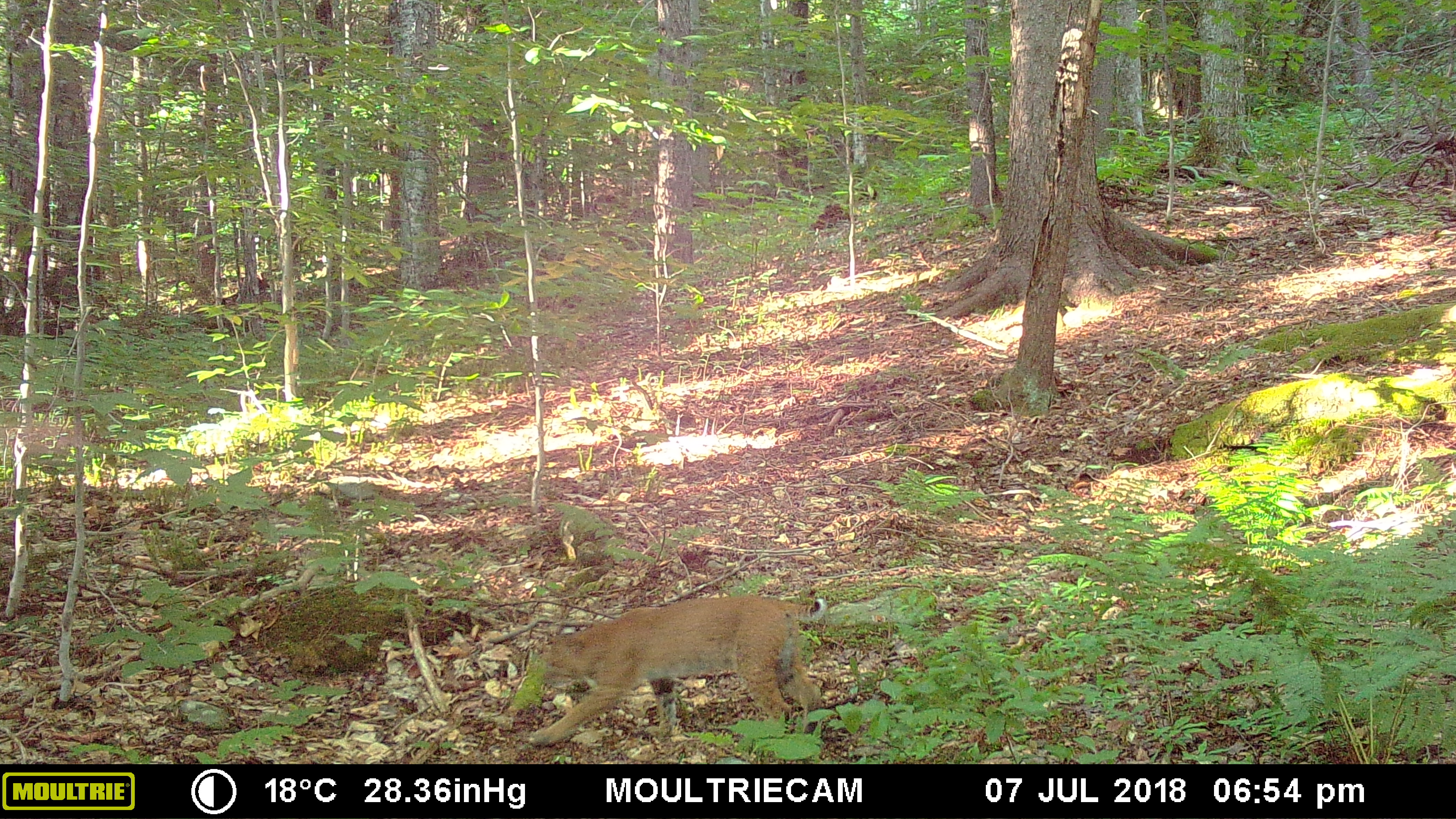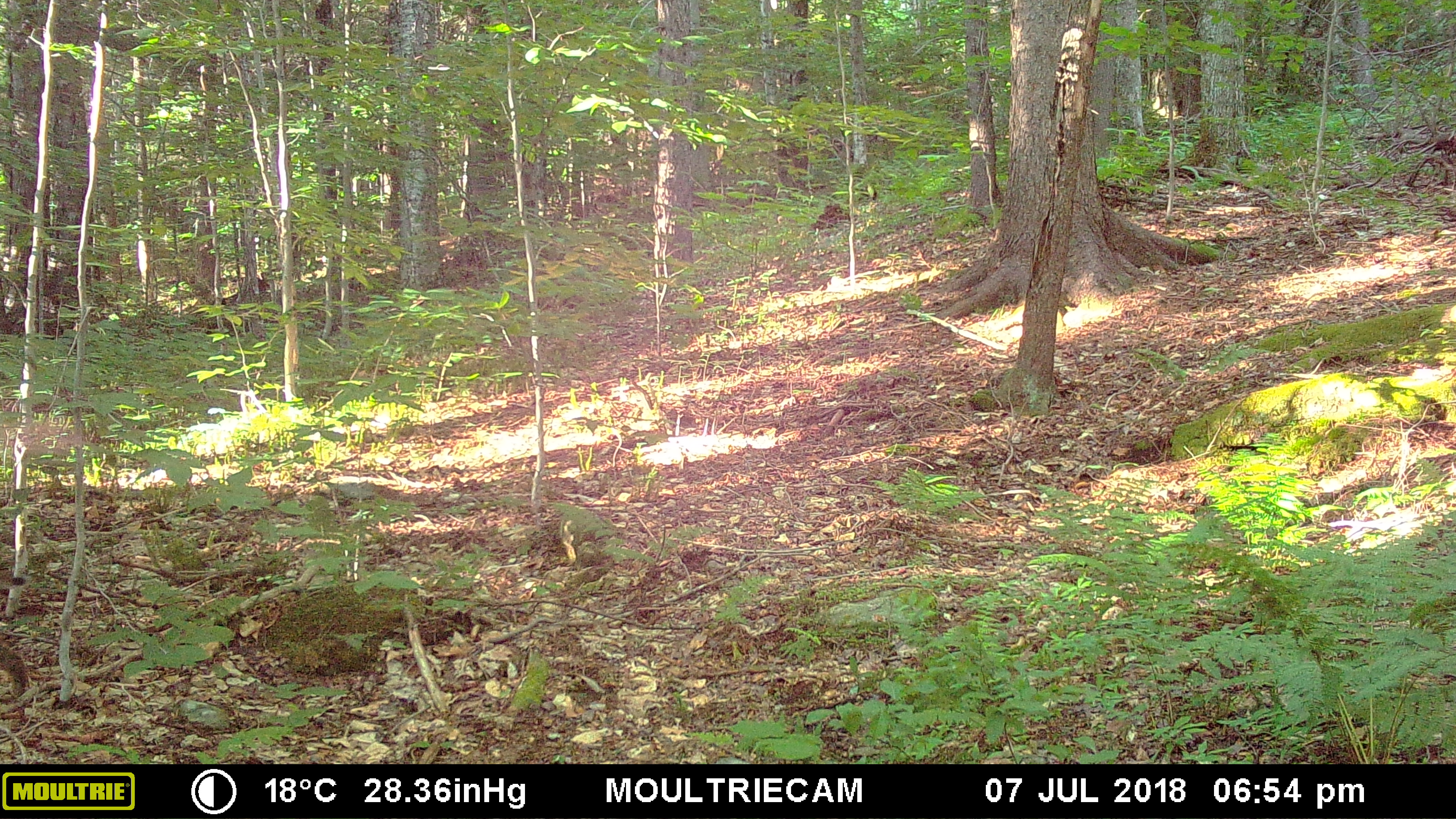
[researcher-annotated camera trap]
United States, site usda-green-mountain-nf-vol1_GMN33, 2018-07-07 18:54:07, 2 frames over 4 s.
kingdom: Animalia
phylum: Chordata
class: Mammalia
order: Carnivora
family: Felidae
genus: Lynx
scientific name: Lynx rufus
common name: bobcat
Bobcat (Lynx rufus).